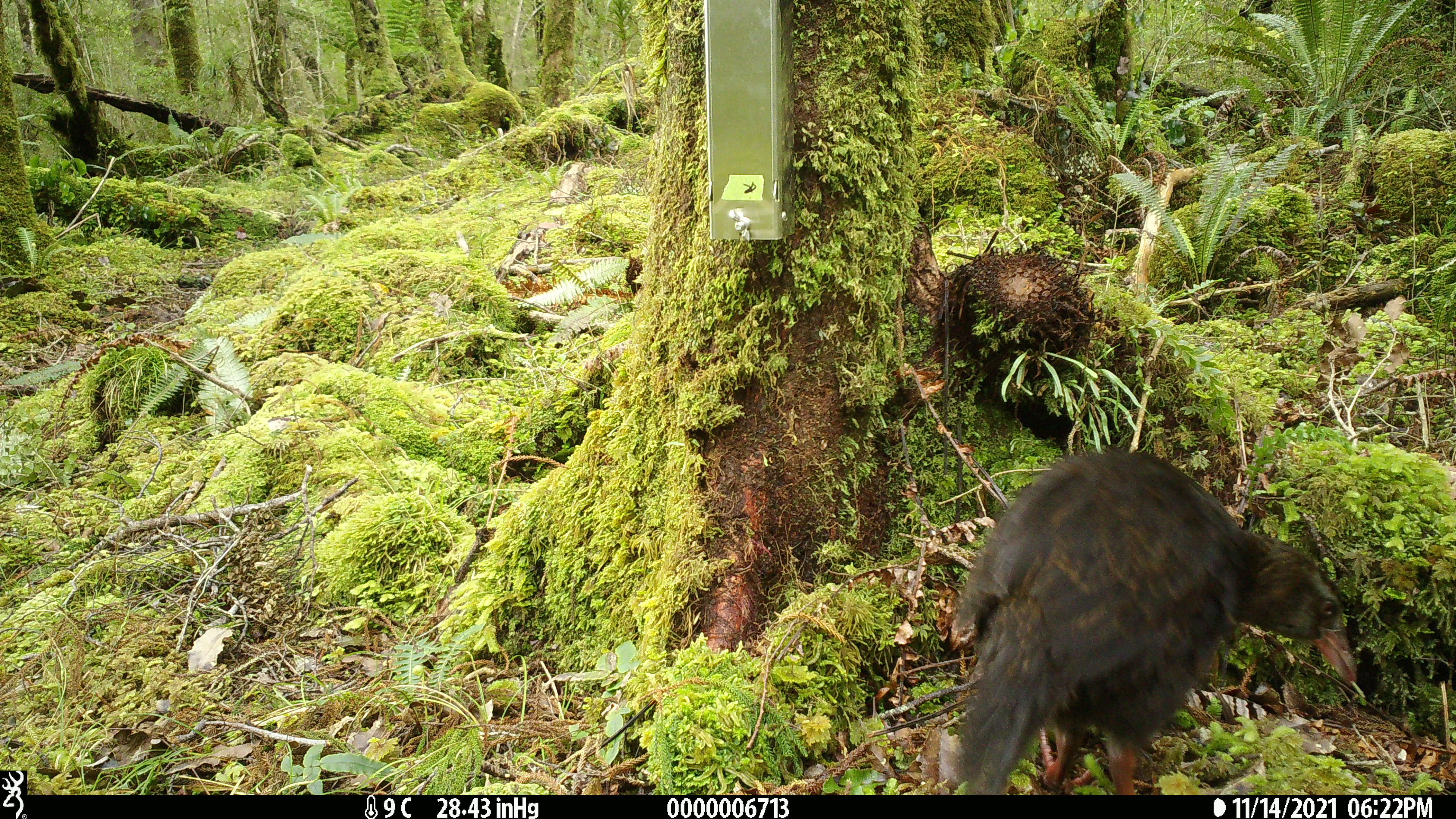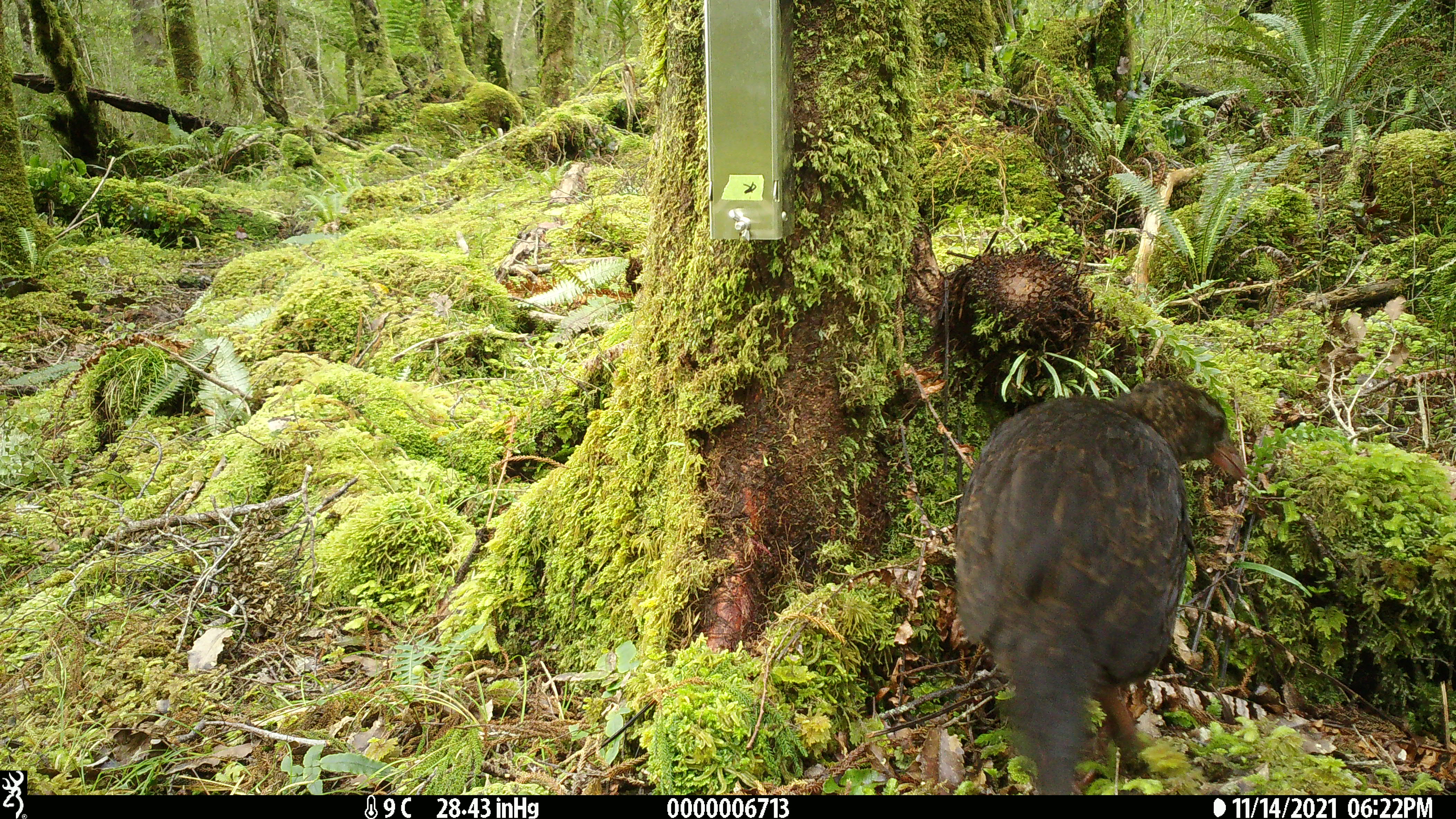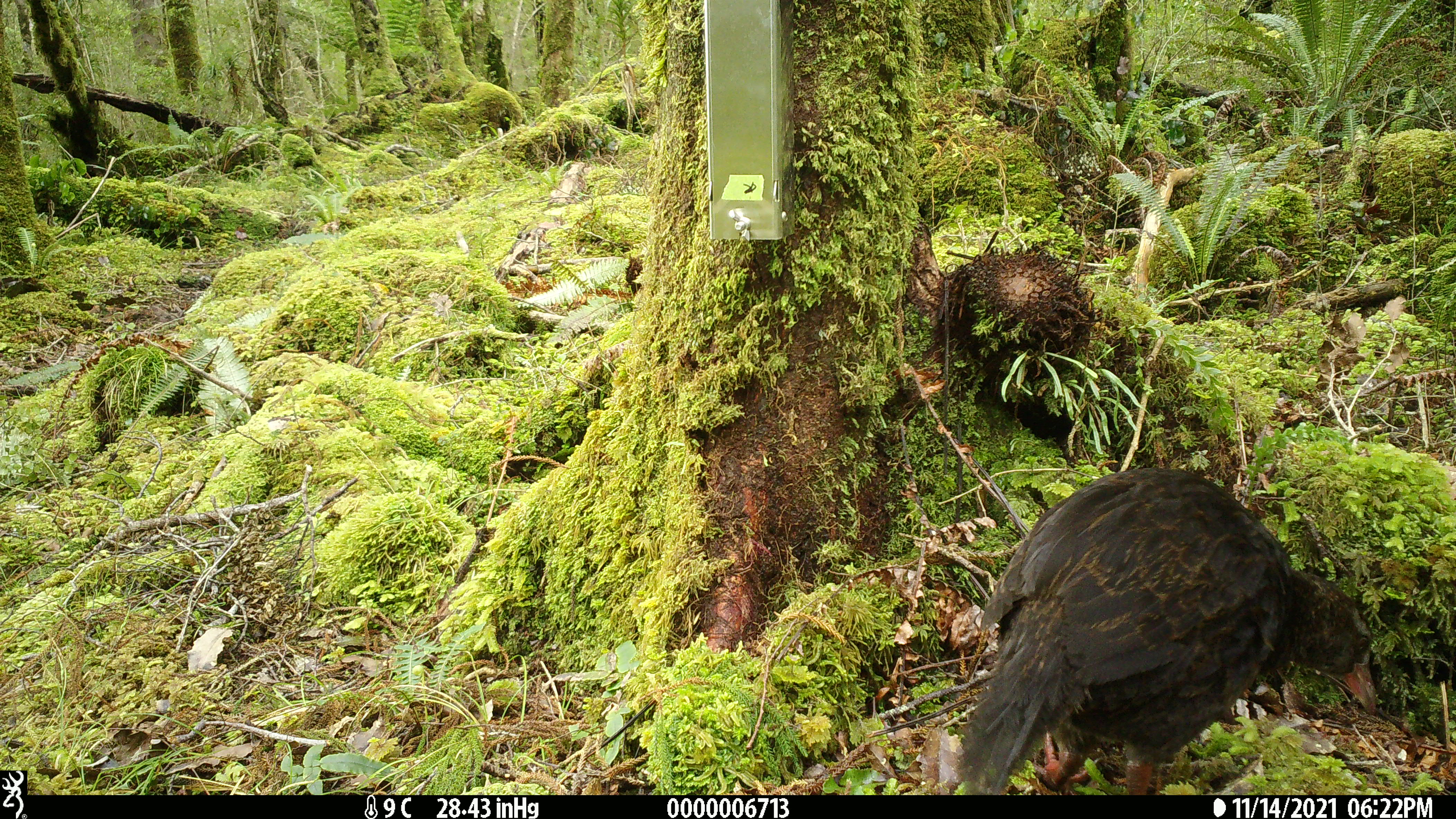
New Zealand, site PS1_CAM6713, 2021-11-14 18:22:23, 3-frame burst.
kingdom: Animalia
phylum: Chordata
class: Aves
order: Gruiformes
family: Rallidae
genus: Gallirallus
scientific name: Gallirallus australis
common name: weka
Weka (Gallirallus australis).